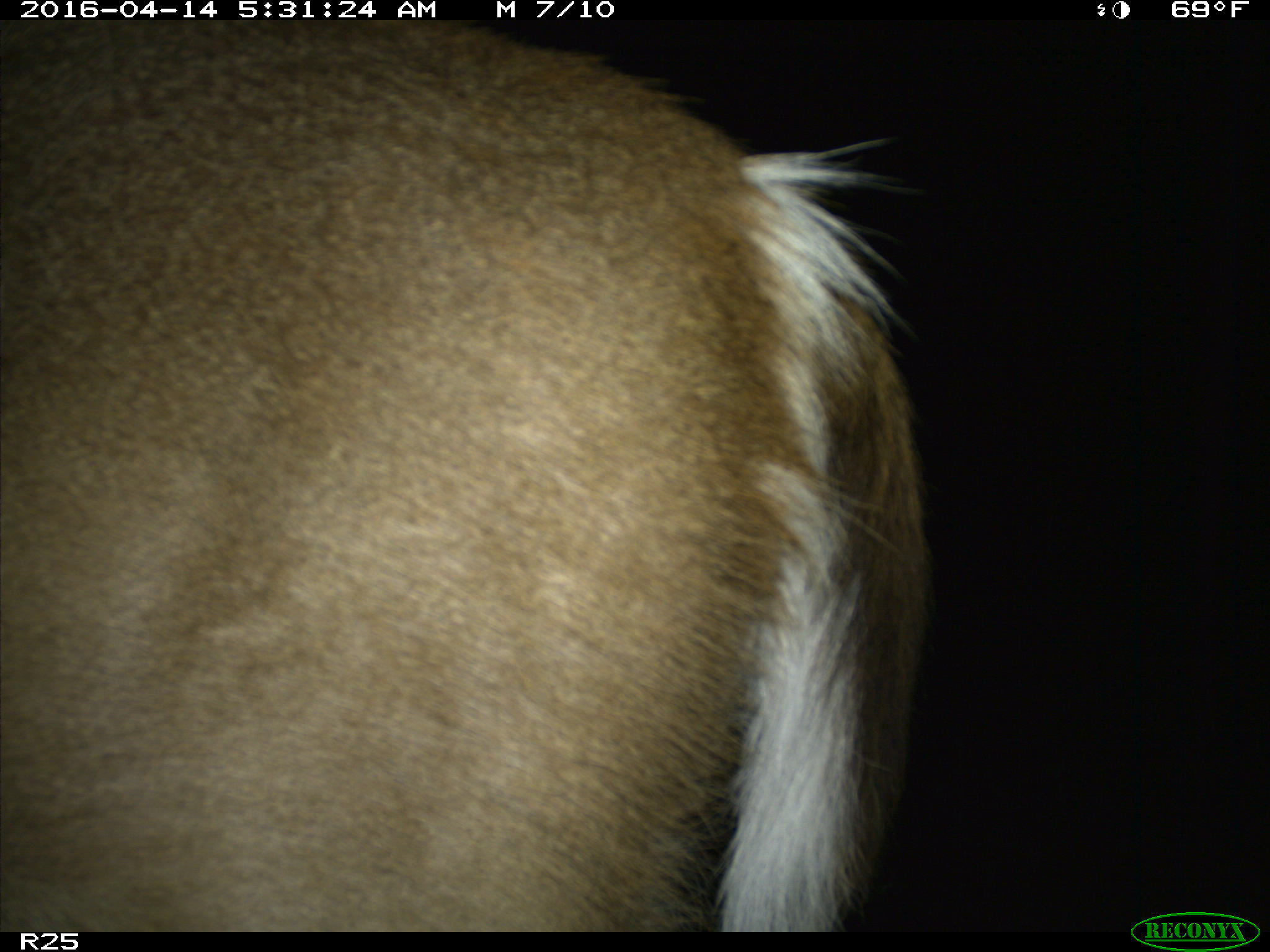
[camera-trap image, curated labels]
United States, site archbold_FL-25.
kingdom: Animalia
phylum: Chordata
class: Mammalia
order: Artiodactyla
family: Cervidae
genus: Odocoileus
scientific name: Odocoileus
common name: deer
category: unidentified deer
Unidentified deer (deer) (Odocoileus).